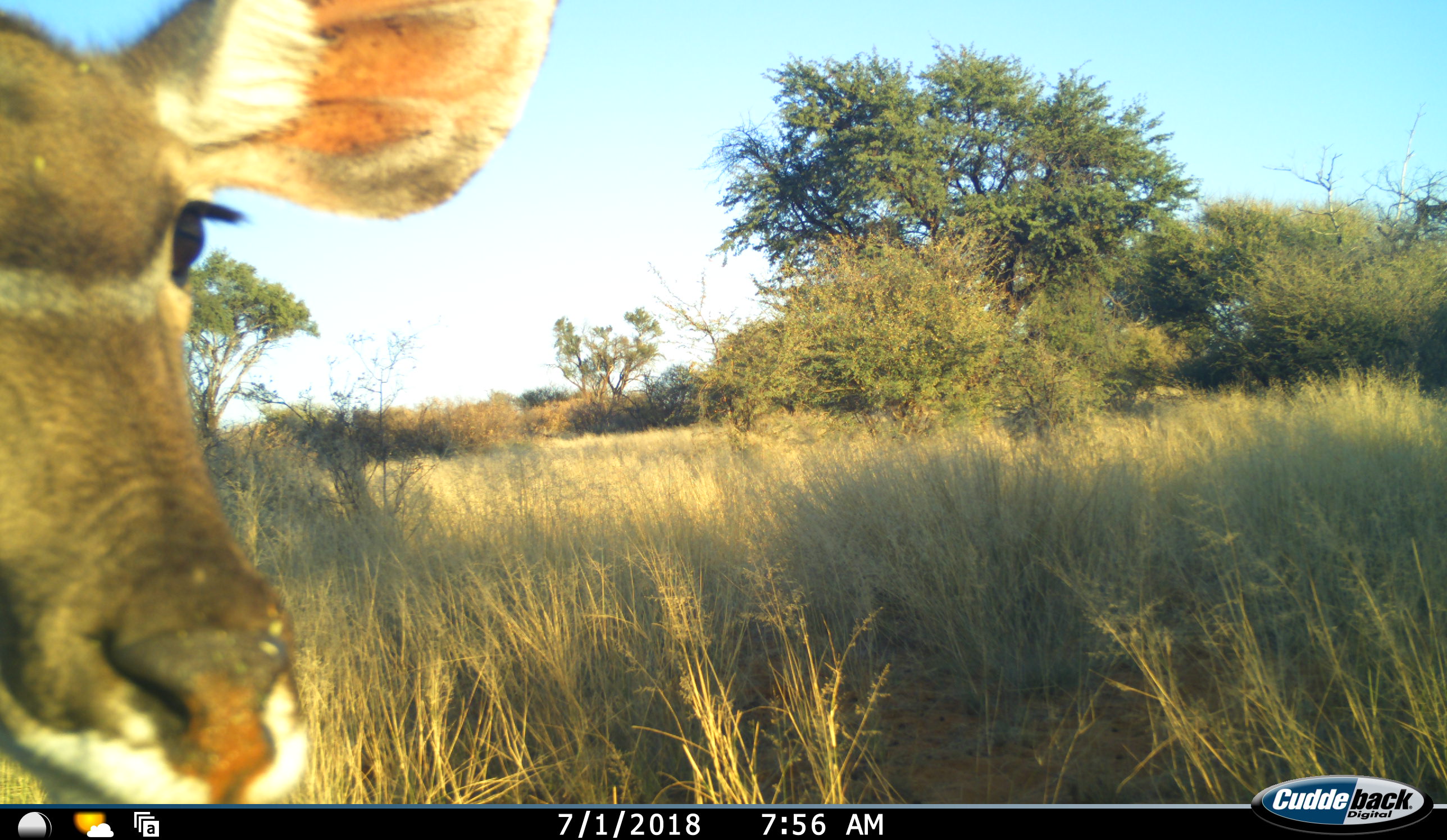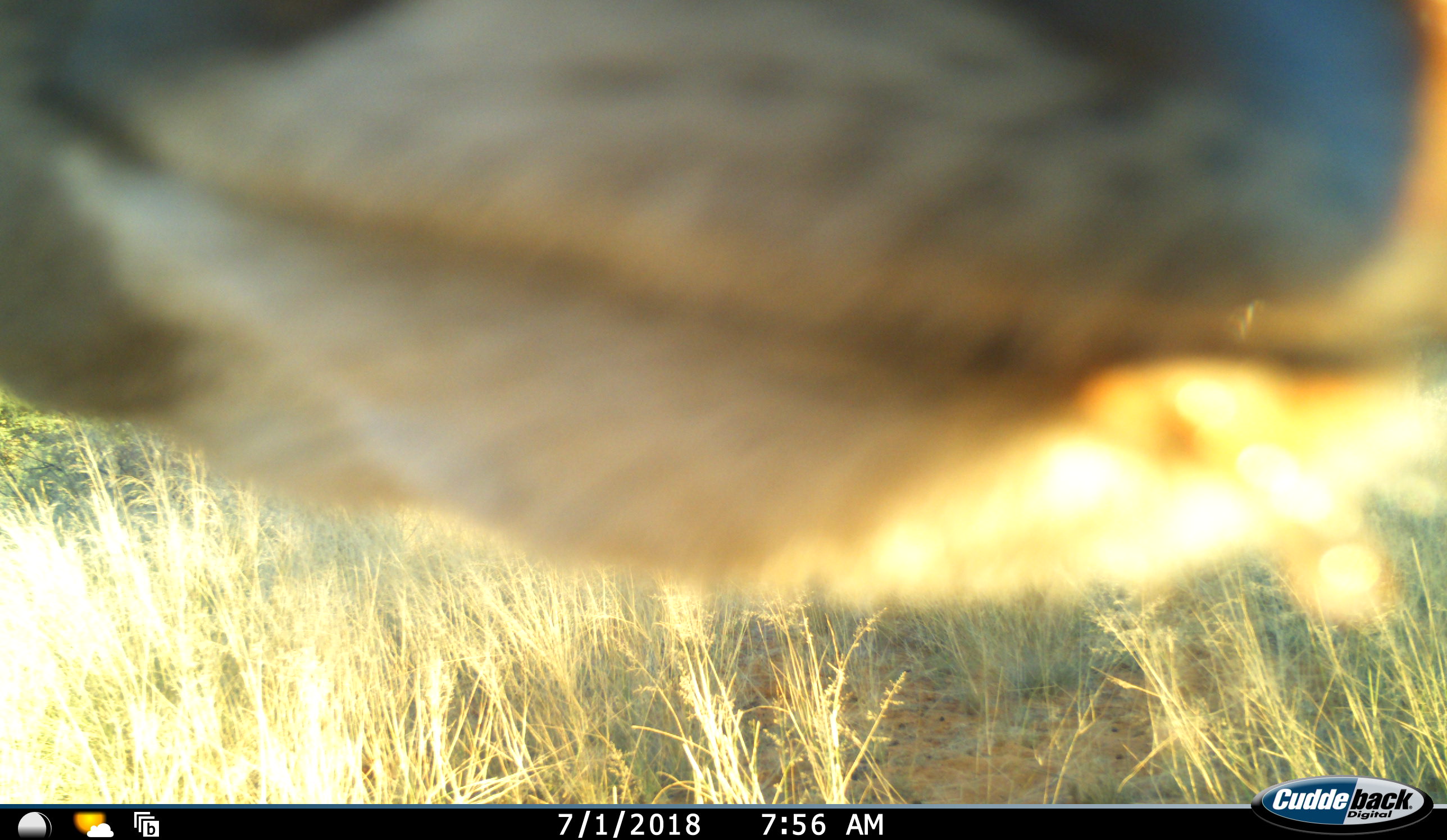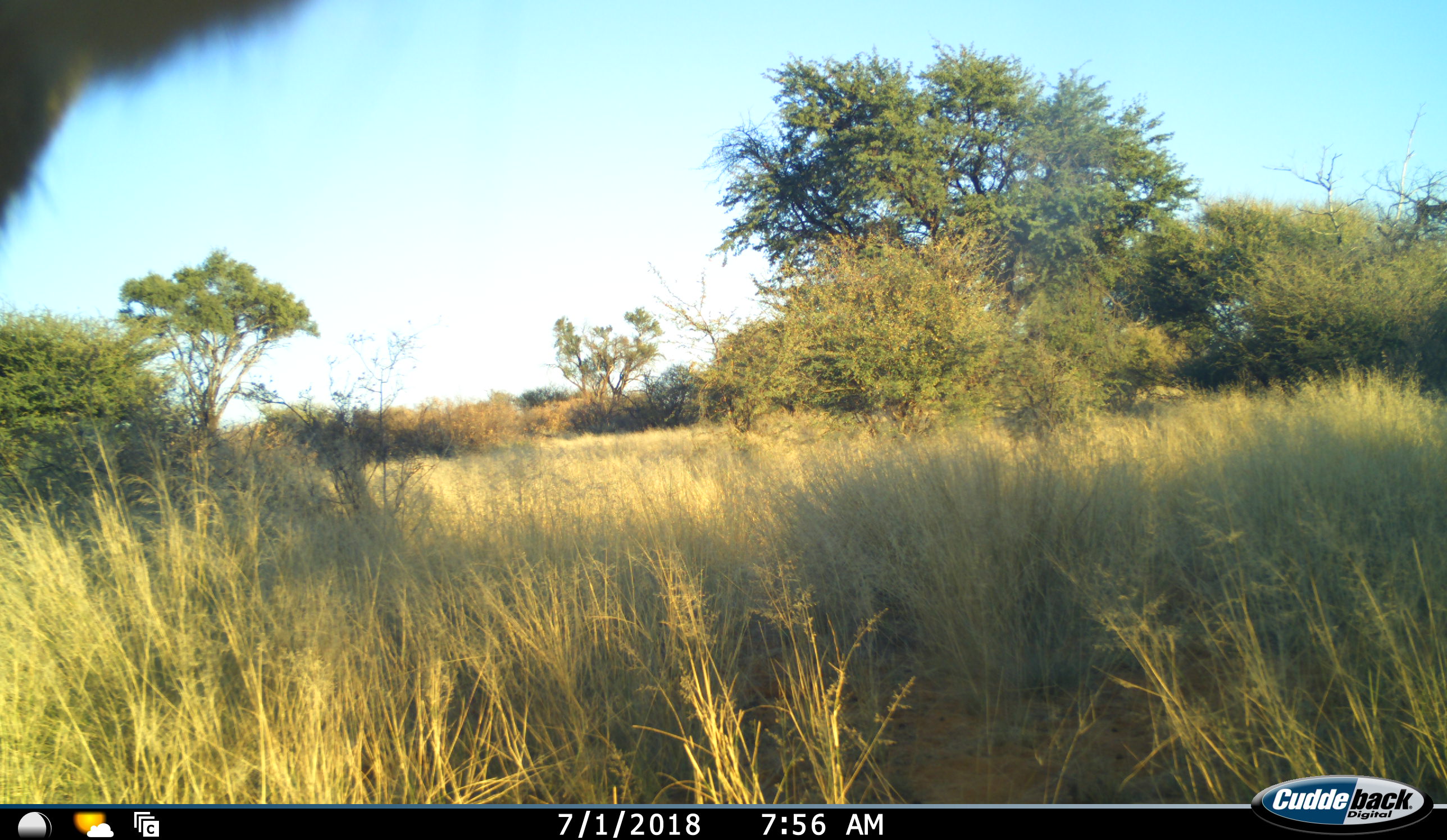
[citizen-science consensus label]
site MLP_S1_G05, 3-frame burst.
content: unidentified animal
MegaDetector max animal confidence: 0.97